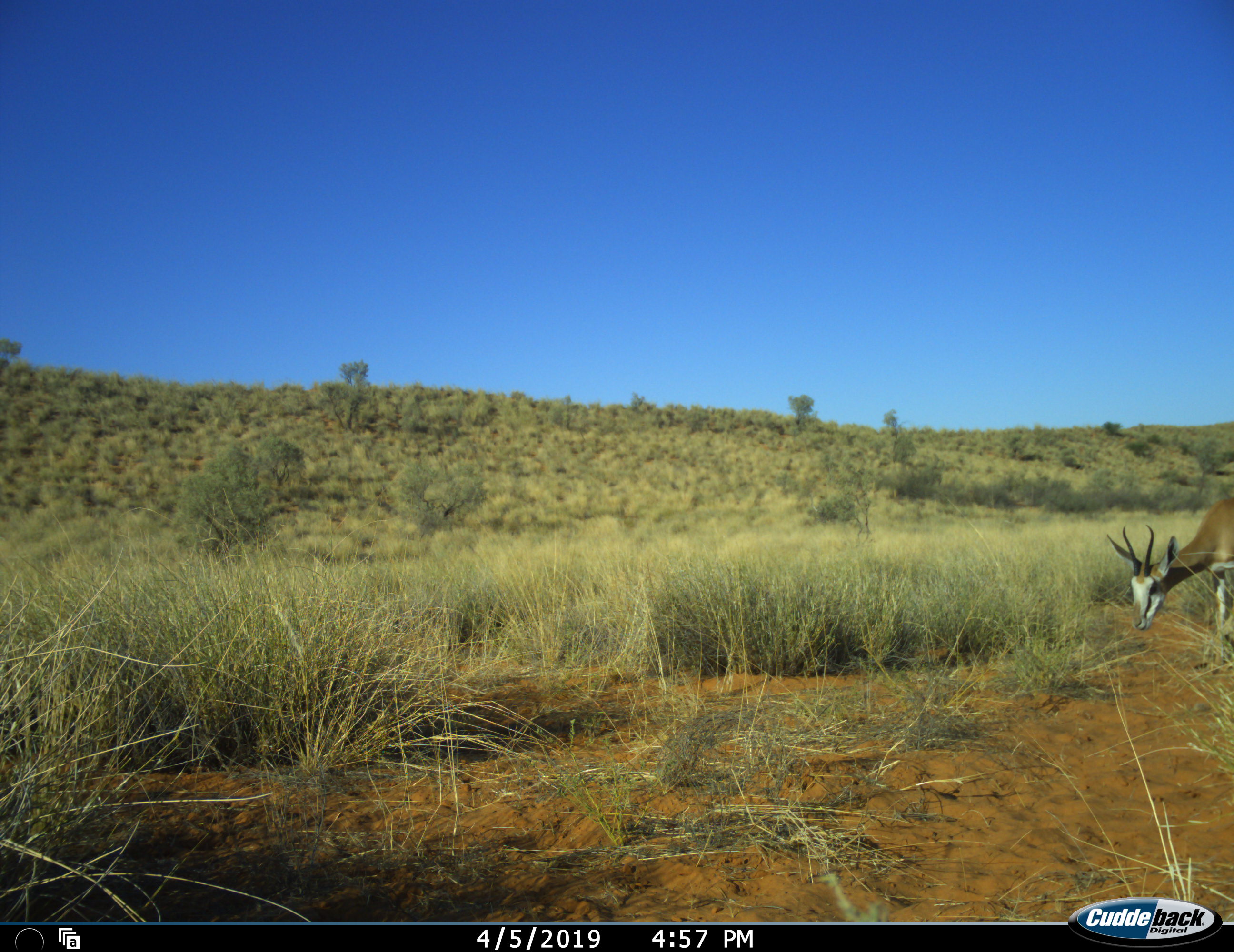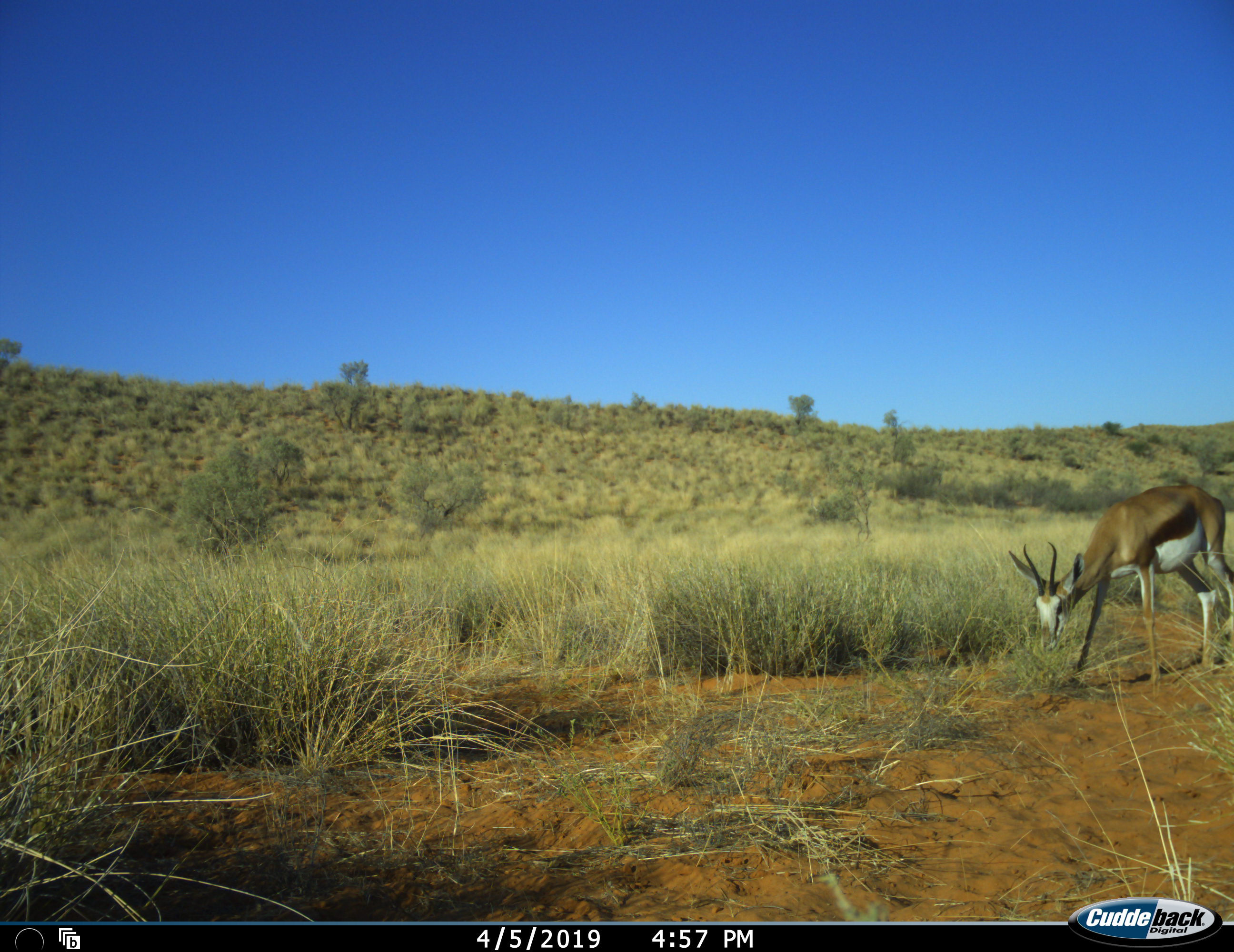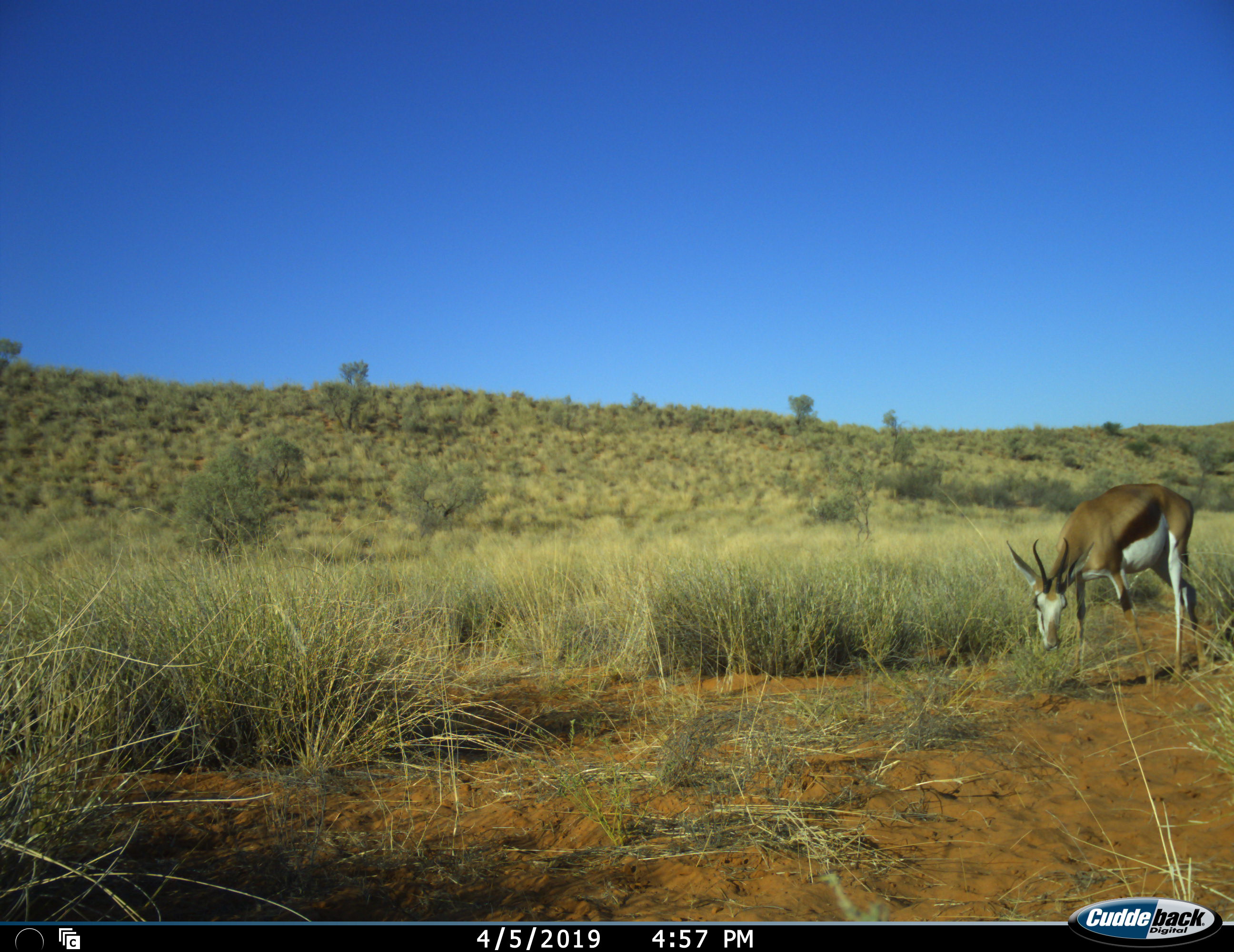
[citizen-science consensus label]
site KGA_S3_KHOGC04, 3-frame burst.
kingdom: Animalia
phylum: Chordata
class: Mammalia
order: Artiodactyla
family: Bovidae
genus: Antidorcas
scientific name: Antidorcas marsupialis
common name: springbok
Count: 1.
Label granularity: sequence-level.